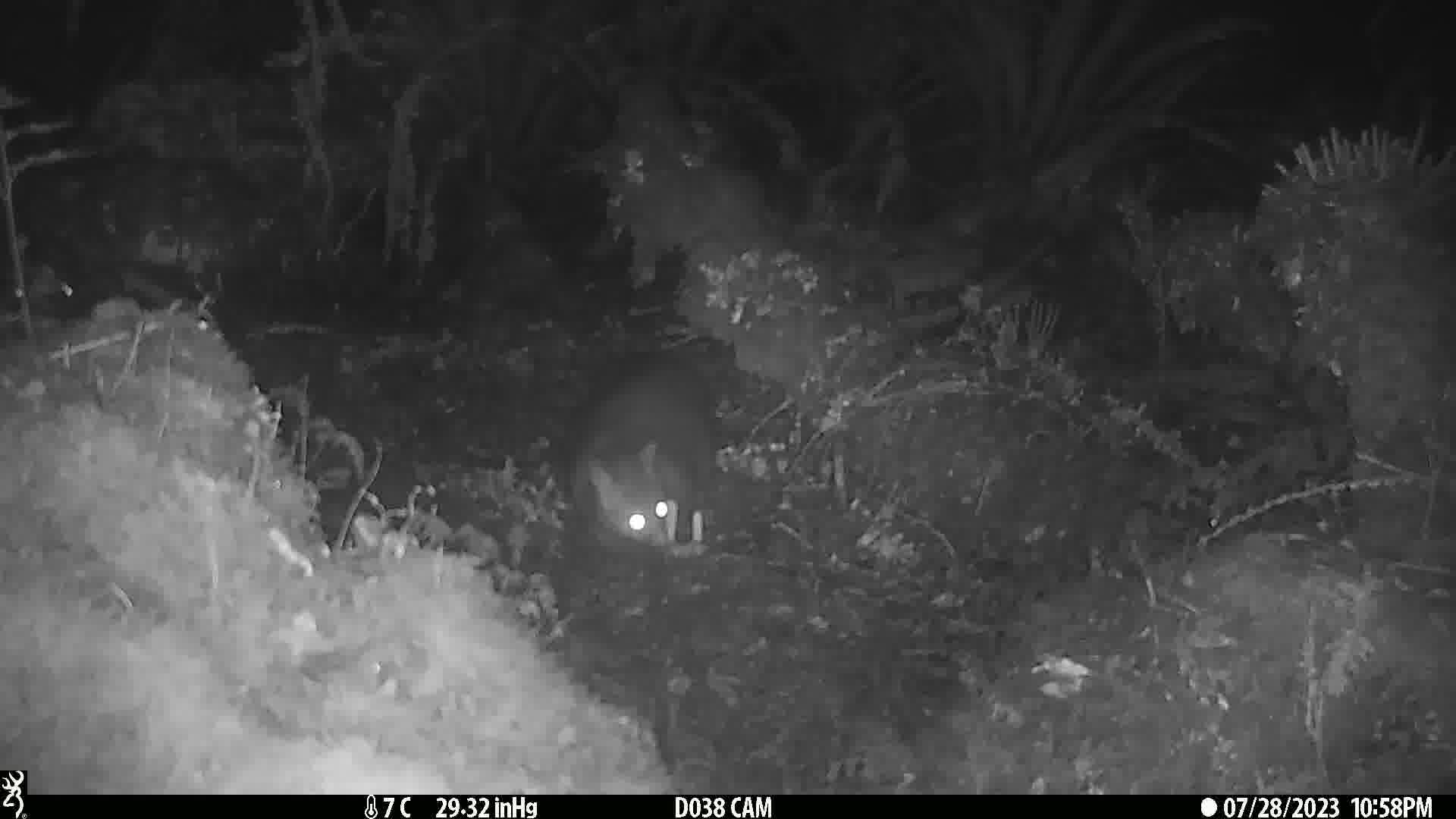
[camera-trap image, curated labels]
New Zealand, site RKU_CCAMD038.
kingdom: Animalia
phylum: Chordata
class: Mammalia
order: Diprotodontia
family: Phalangeridae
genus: Trichosurus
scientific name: Trichosurus vulpecula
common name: common brushtail possum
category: possum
Possum (common brushtail possum) (Trichosurus vulpecula).